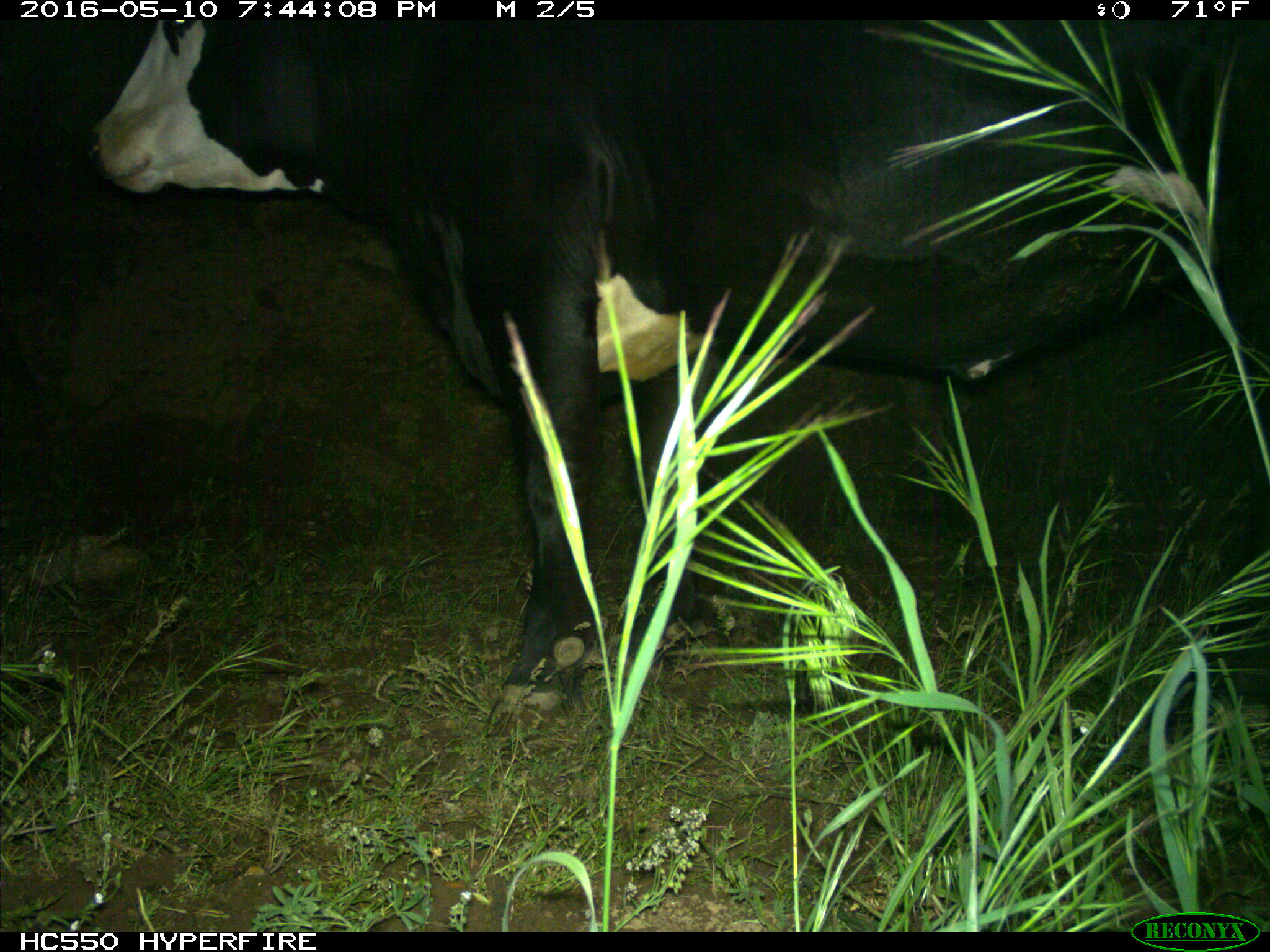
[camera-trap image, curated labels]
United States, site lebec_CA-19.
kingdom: Animalia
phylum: Chordata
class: Mammalia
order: Artiodactyla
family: Bovidae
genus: Bos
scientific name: Bos taurus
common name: domestic cow